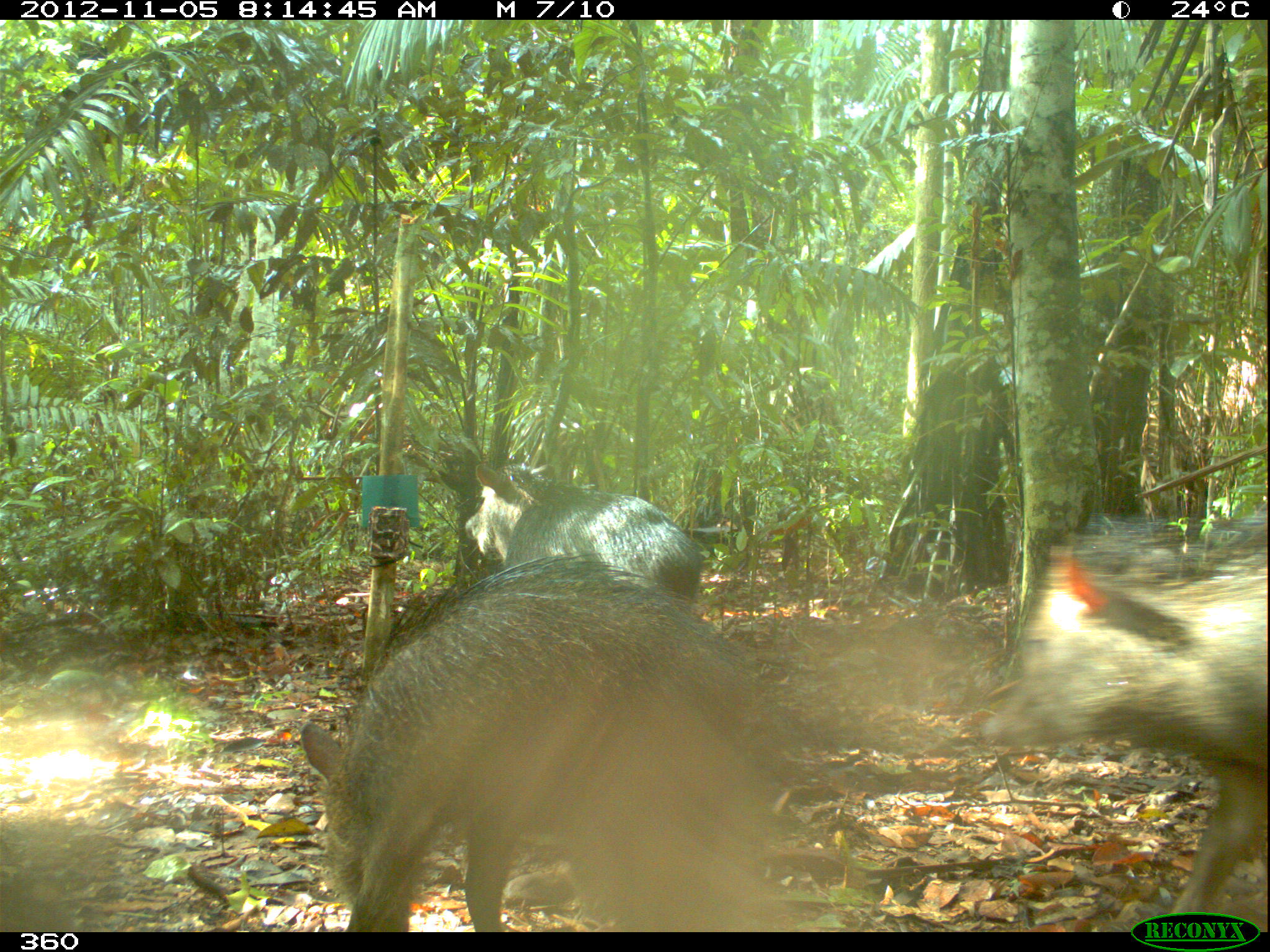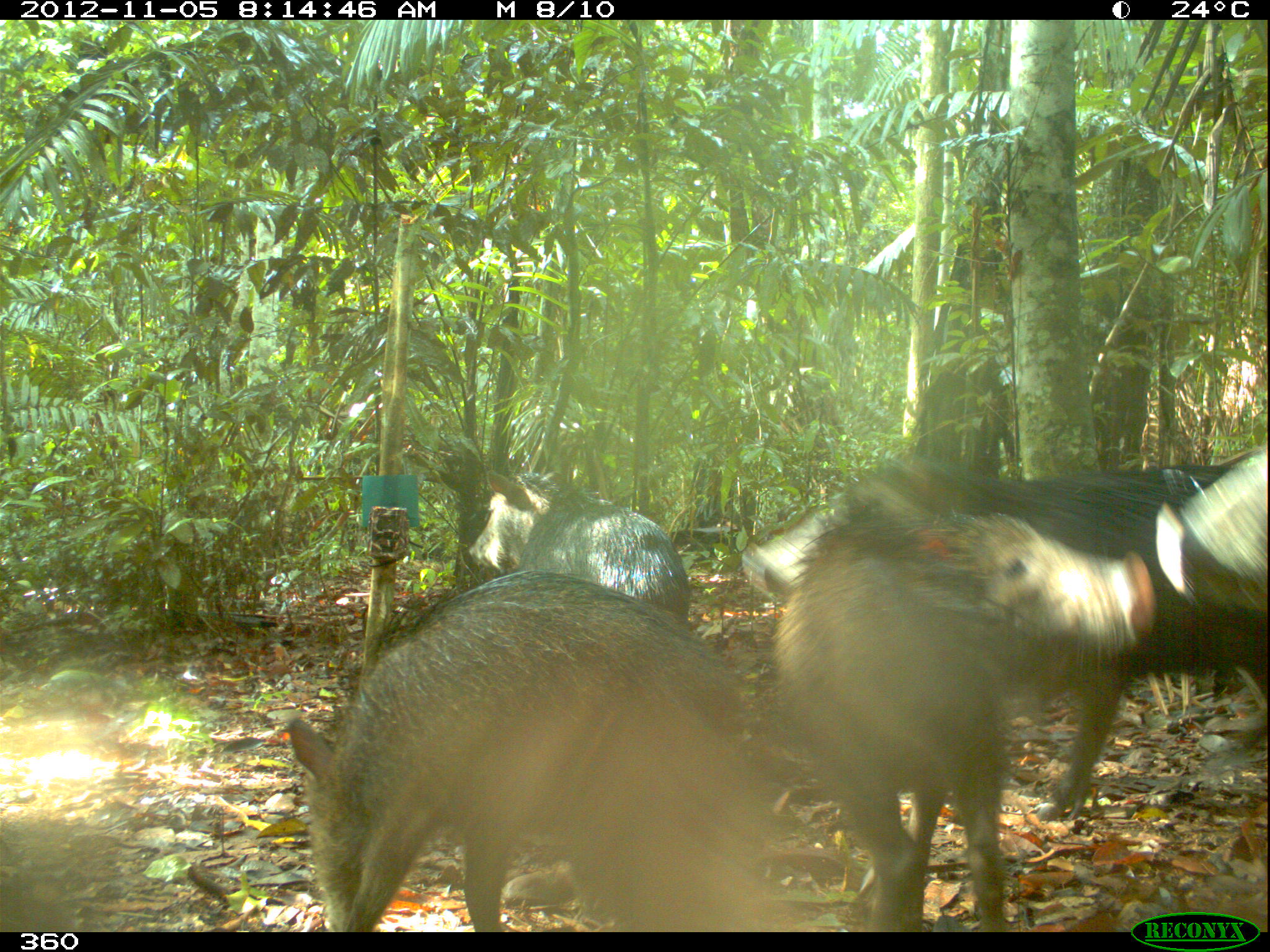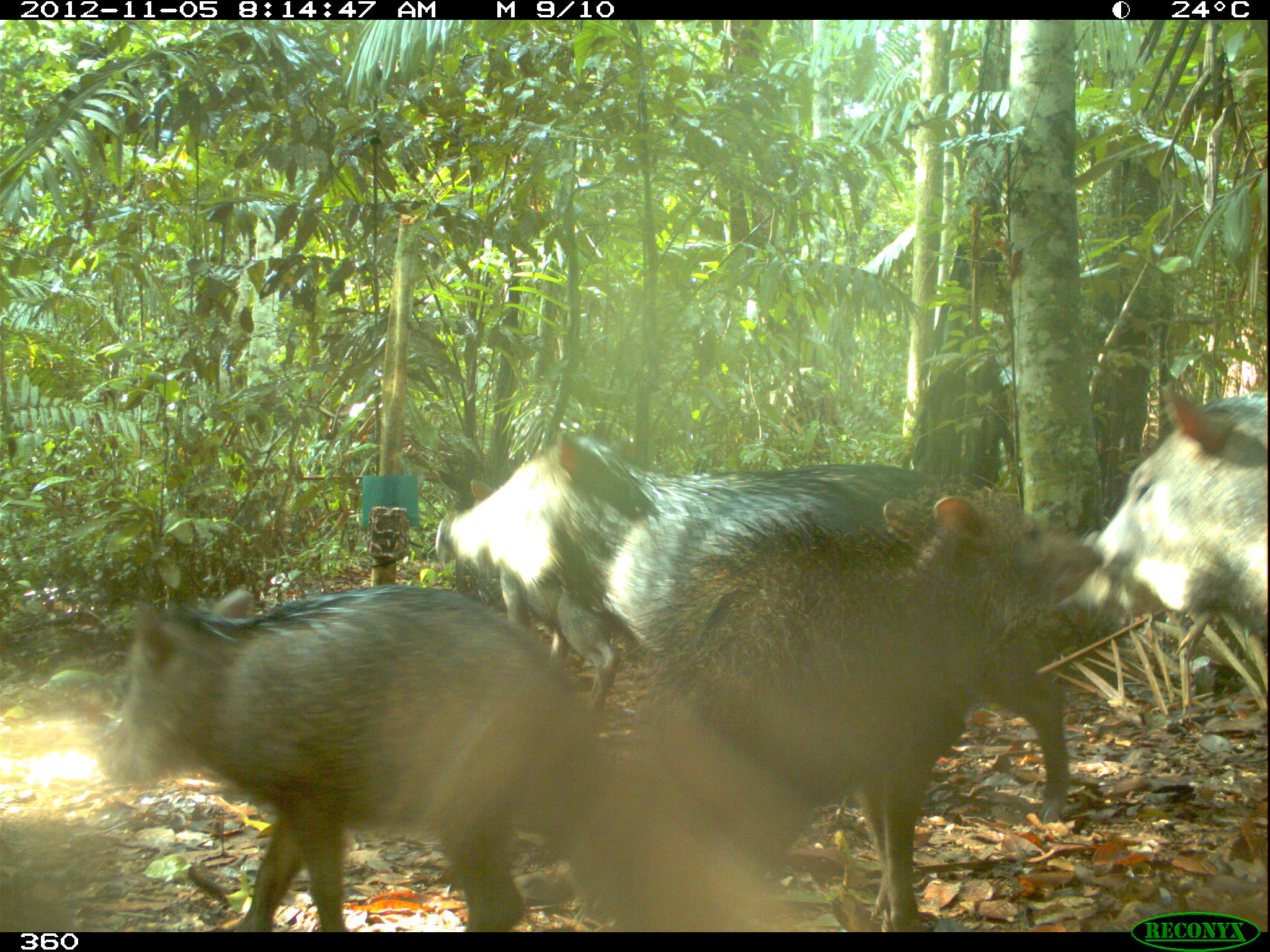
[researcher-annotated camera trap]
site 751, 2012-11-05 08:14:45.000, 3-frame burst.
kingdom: Animalia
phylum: Chordata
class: Mammalia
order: Artiodactyla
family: Tayassuidae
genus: Tayassu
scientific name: Tayassu pecari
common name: white-lipped peccary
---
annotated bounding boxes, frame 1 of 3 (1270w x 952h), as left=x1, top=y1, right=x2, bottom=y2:
tayassu pecari: left=285, top=549, right=793, bottom=932; left=971, top=499, right=1270, bottom=913; left=460, top=460, right=706, bottom=613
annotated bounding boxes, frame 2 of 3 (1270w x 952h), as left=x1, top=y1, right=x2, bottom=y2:
tayassu pecari: left=737, top=442, right=1265, bottom=826; left=276, top=564, right=761, bottom=932; left=767, top=499, right=1155, bottom=931; left=465, top=466, right=691, bottom=625; left=1148, top=439, right=1266, bottom=610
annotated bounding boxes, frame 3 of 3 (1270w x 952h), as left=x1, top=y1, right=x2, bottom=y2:
tayassu pecari: left=428, top=425, right=1074, bottom=828; left=618, top=480, right=1105, bottom=931; left=90, top=571, right=609, bottom=932; left=1057, top=370, right=1265, bottom=644; left=499, top=567, right=626, bottom=703